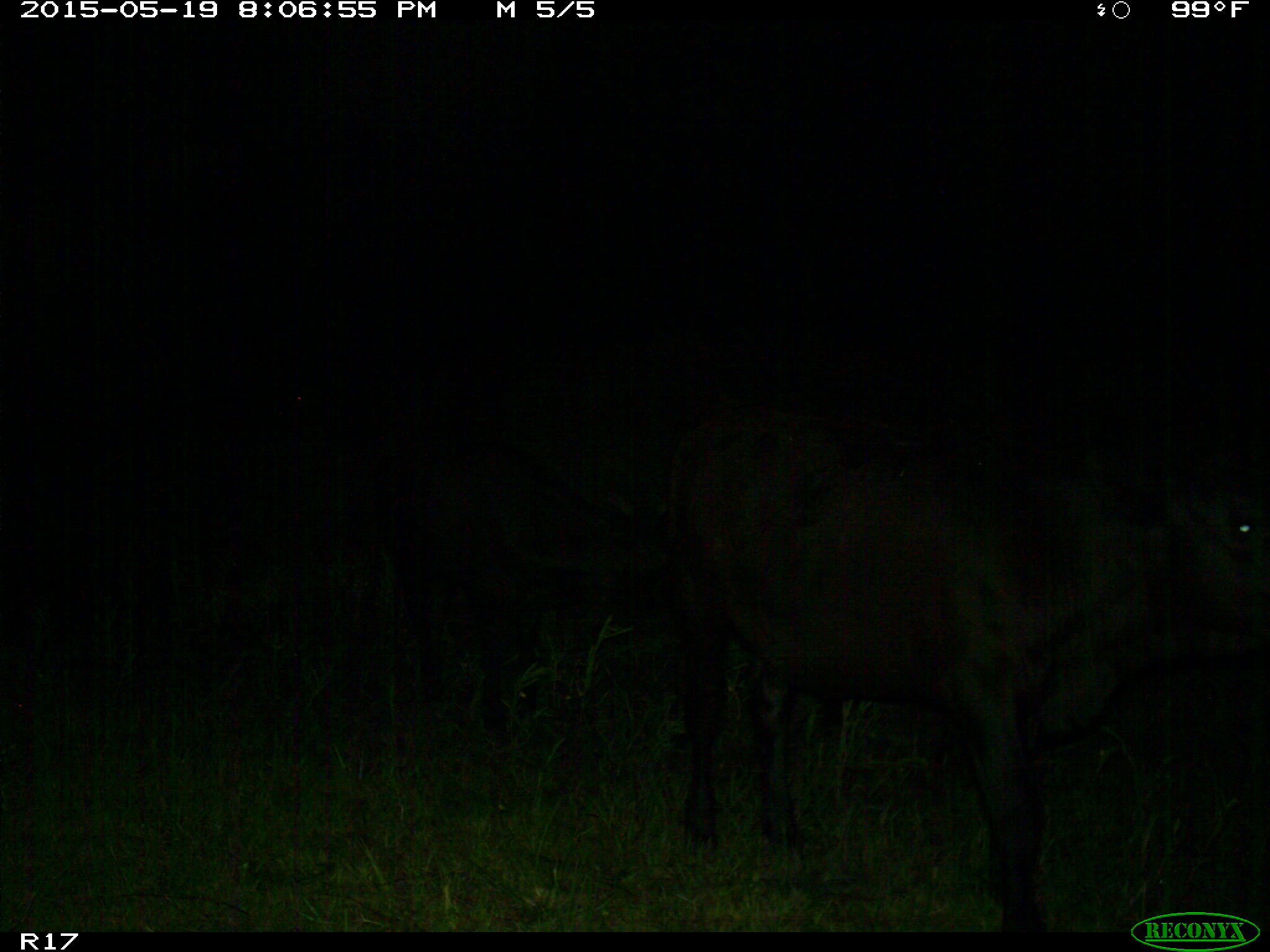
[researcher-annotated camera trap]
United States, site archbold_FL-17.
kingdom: Animalia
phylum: Chordata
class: Mammalia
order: Artiodactyla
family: Bovidae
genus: Bos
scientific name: Bos taurus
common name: domestic cow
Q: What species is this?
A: Bos taurus (domestic cow).